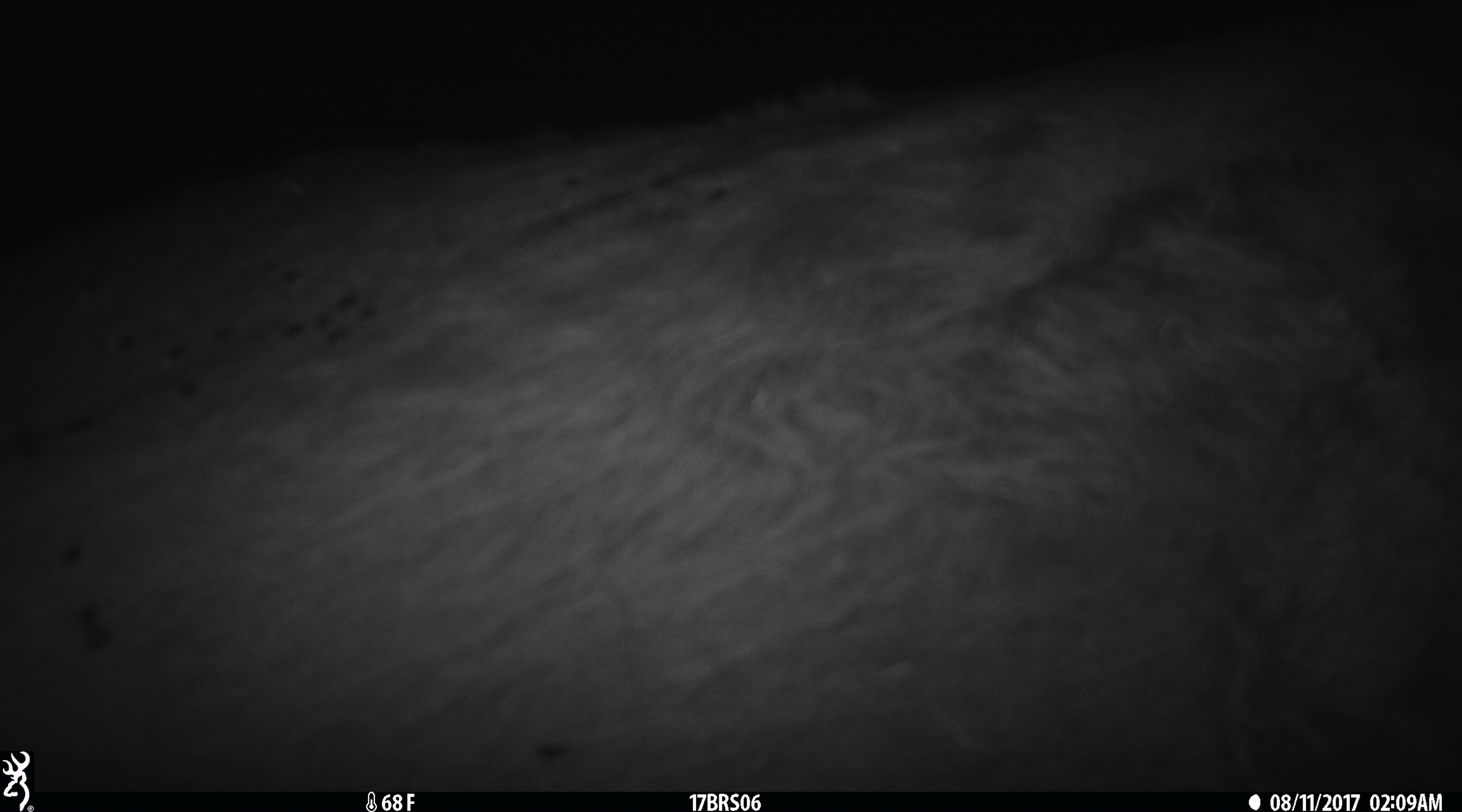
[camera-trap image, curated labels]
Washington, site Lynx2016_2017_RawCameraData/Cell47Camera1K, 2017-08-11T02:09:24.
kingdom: Animalia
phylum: Chordata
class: Mammalia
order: Artiodactyla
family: Bovidae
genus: Bos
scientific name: Bos taurus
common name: domestic cattle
Domestic cattle (Bos taurus). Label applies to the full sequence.